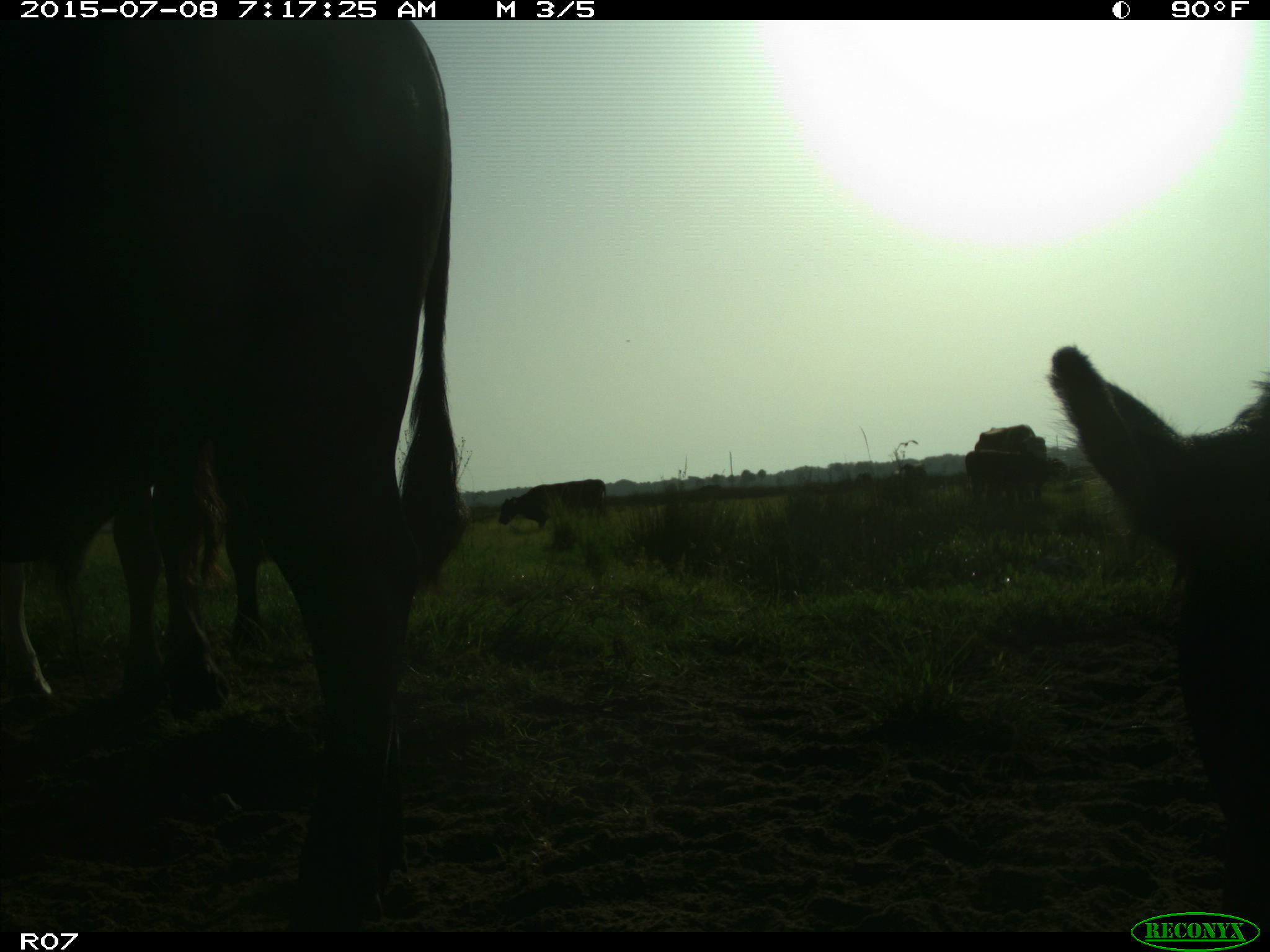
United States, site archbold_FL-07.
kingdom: Animalia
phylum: Chordata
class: Mammalia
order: Artiodactyla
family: Bovidae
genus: Bos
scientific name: Bos taurus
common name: domestic cow